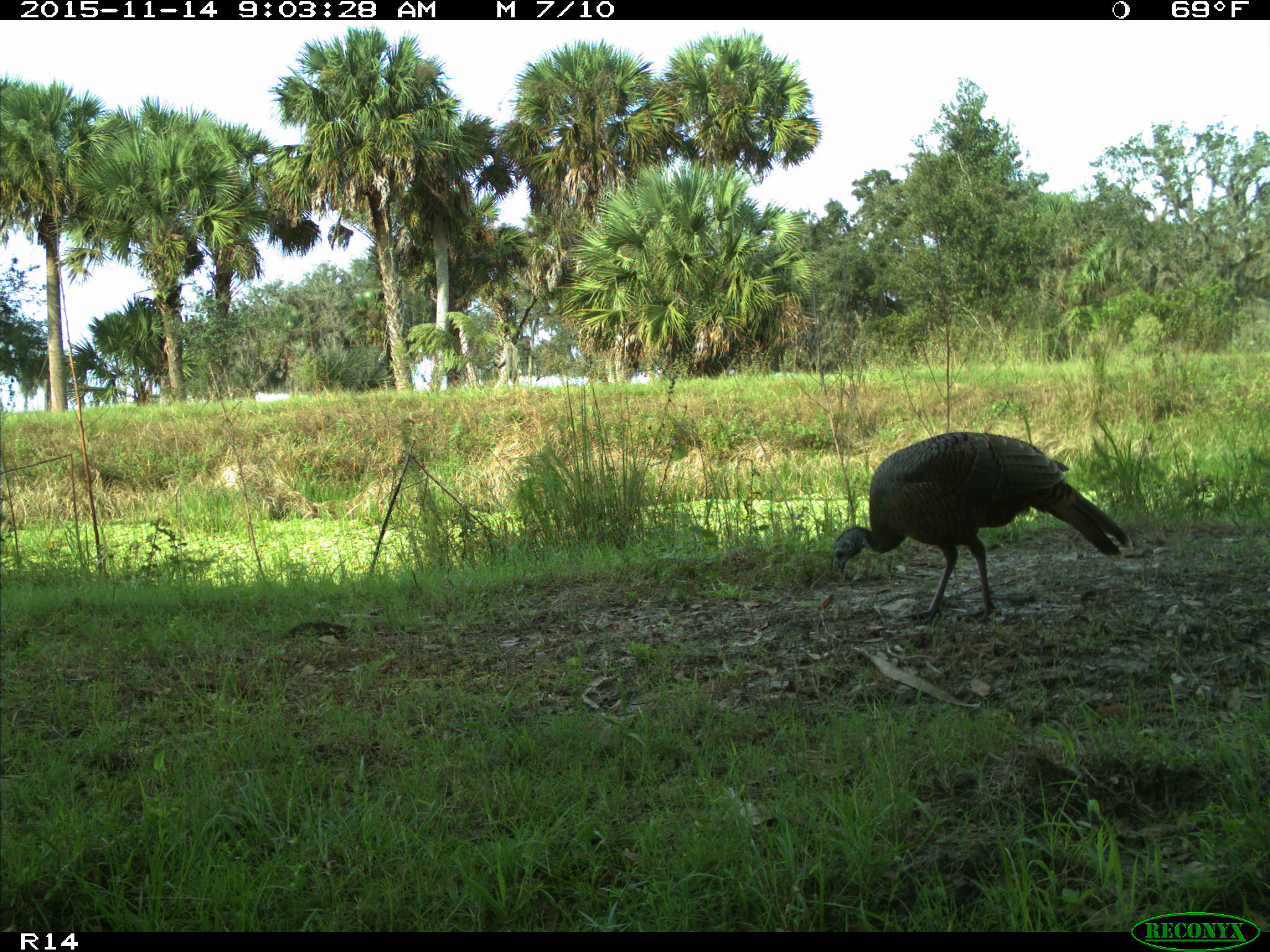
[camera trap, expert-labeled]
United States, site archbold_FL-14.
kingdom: Animalia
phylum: Chordata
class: Aves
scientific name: Aves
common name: birds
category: unidentified bird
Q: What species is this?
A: Unidentified bird (birds) (Aves).